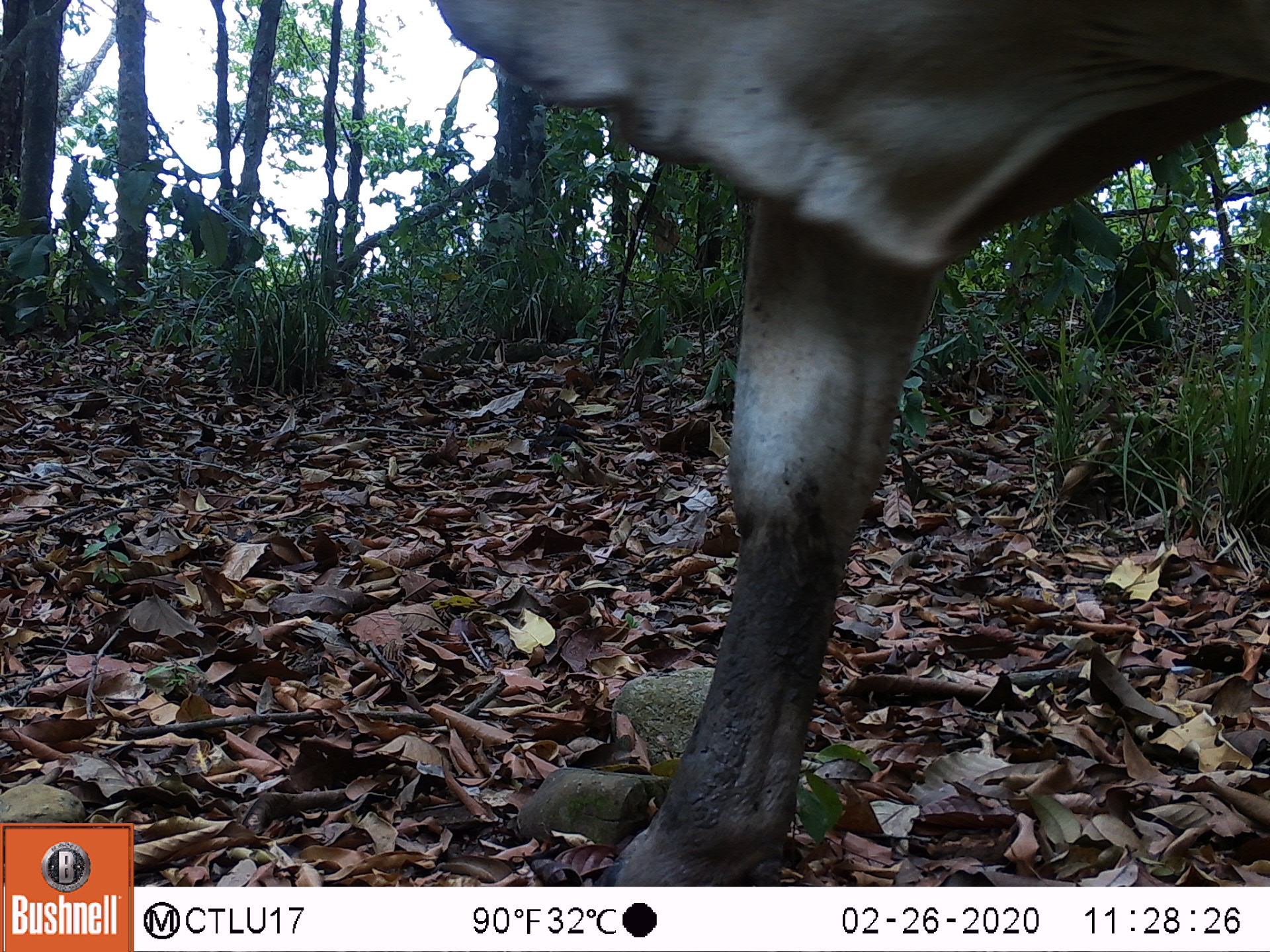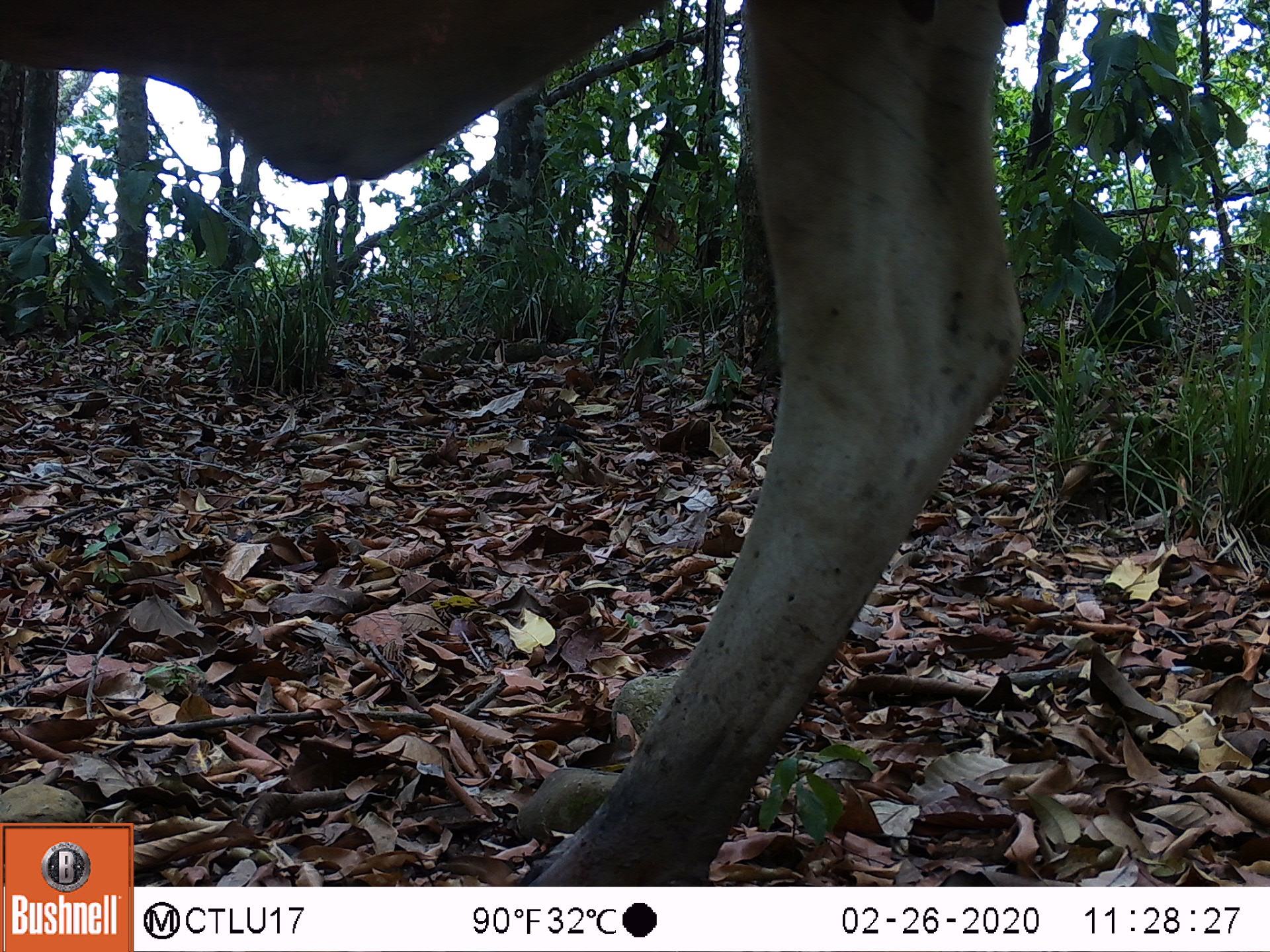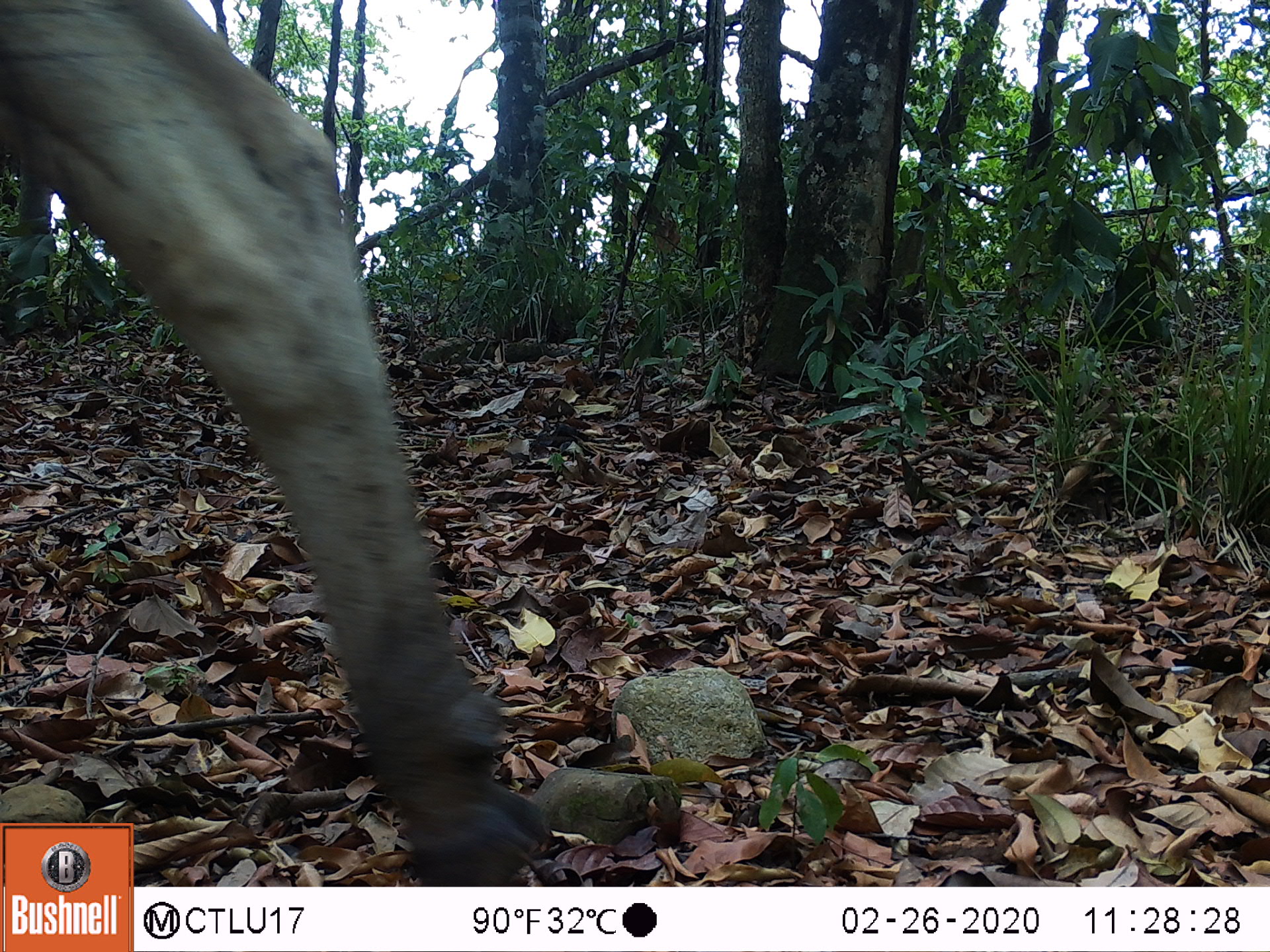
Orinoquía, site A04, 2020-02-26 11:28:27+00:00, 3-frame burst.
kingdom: Animalia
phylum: Chordata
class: Mammalia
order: Artiodactyla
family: Bovidae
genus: Bos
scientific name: Bos taurus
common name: cow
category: cattle